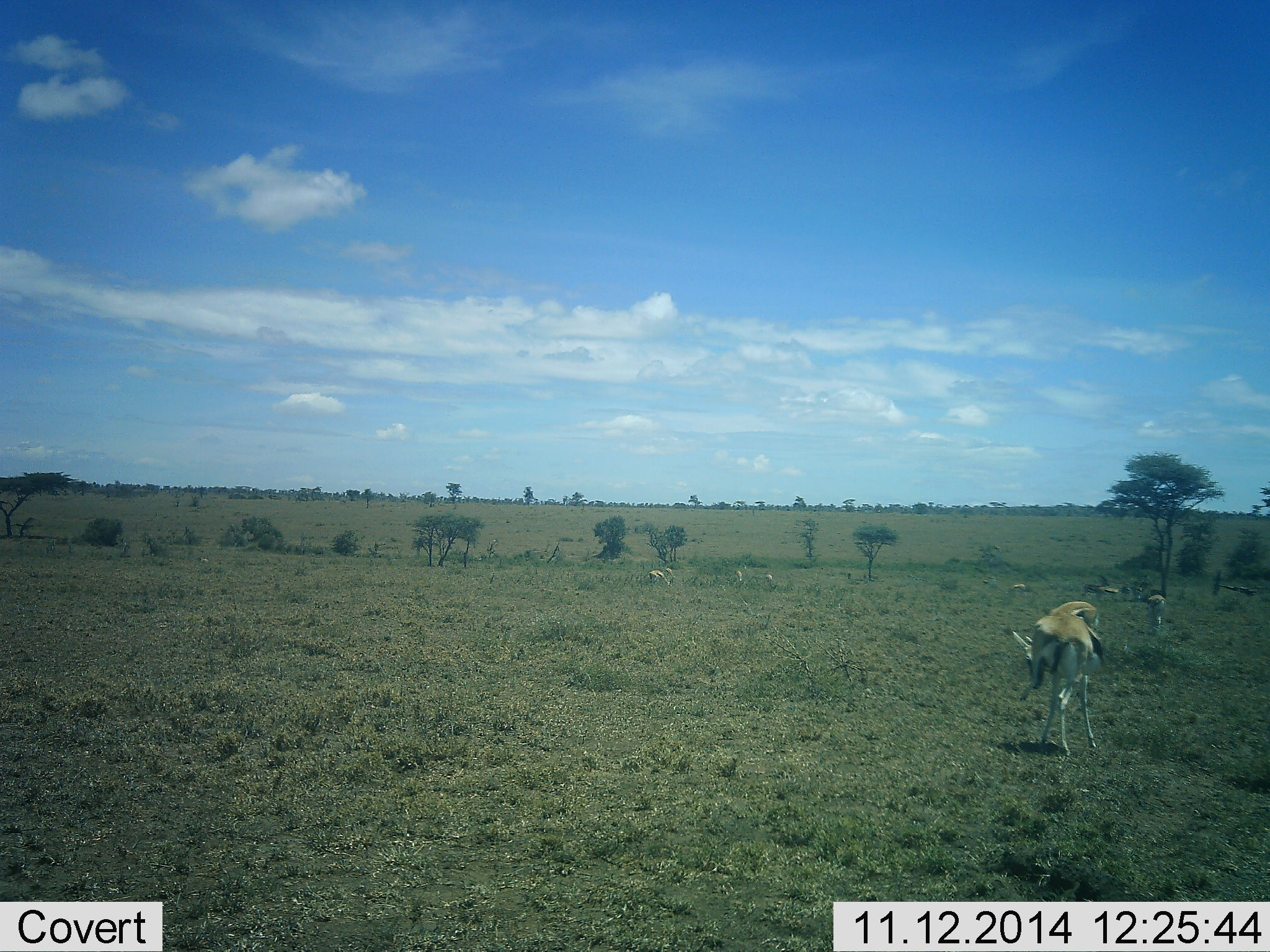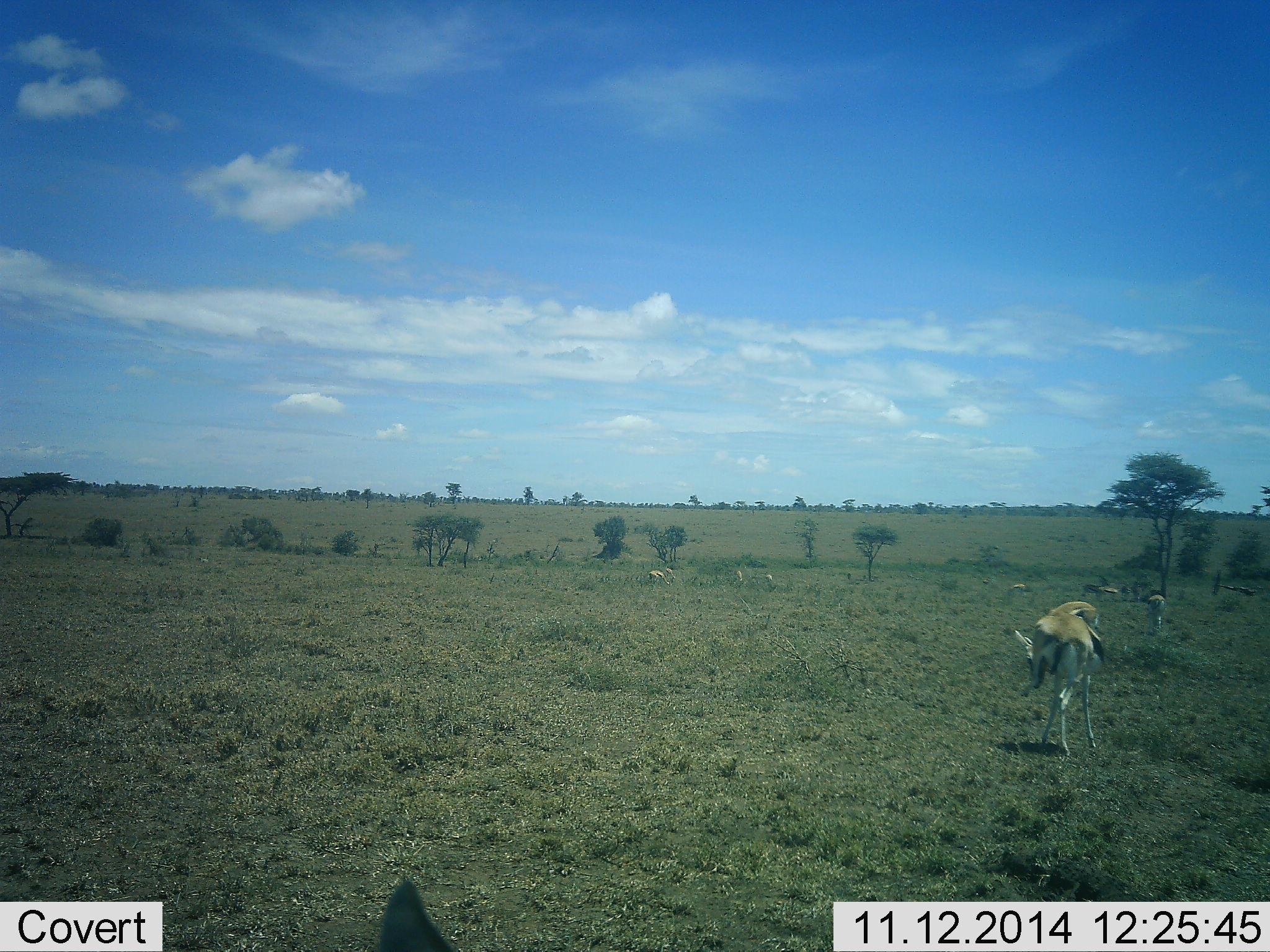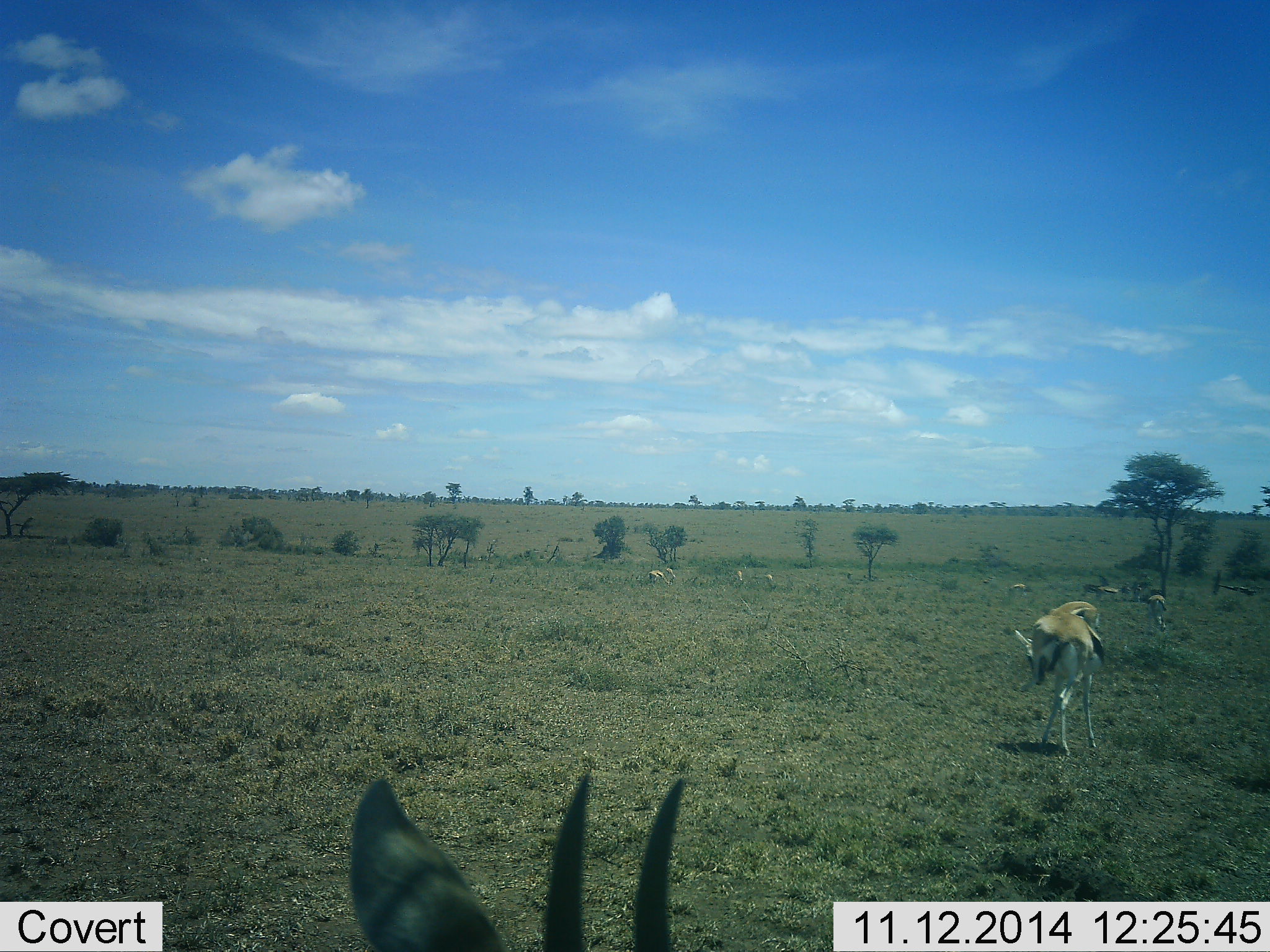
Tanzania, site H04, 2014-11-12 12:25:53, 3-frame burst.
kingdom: Animalia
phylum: Chordata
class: Mammalia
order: Artiodactyla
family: Bovidae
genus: Eudorcas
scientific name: Eudorcas thomsonii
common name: thomson's gazelle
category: gazellethomsons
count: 10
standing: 100%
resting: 0%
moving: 20%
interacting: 0%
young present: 0%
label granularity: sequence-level